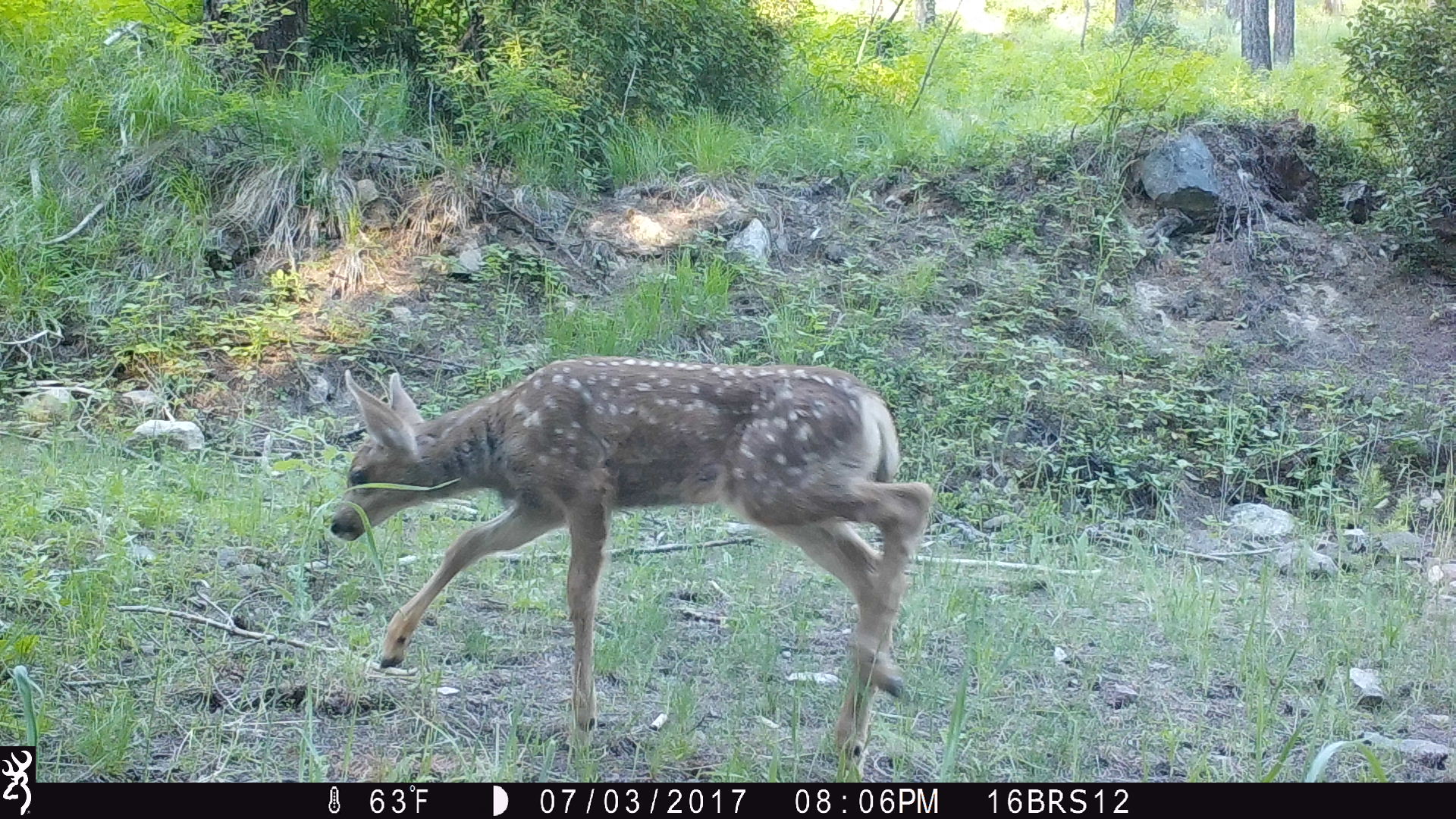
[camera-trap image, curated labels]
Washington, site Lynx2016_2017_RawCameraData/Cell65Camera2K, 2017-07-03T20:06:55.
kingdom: Animalia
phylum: Chordata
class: Mammalia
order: Artiodactyla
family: Cervidae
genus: Odocoileus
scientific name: Odocoileus hemionus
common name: mule deer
Odocoileus hemionus (mule deer). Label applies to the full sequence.